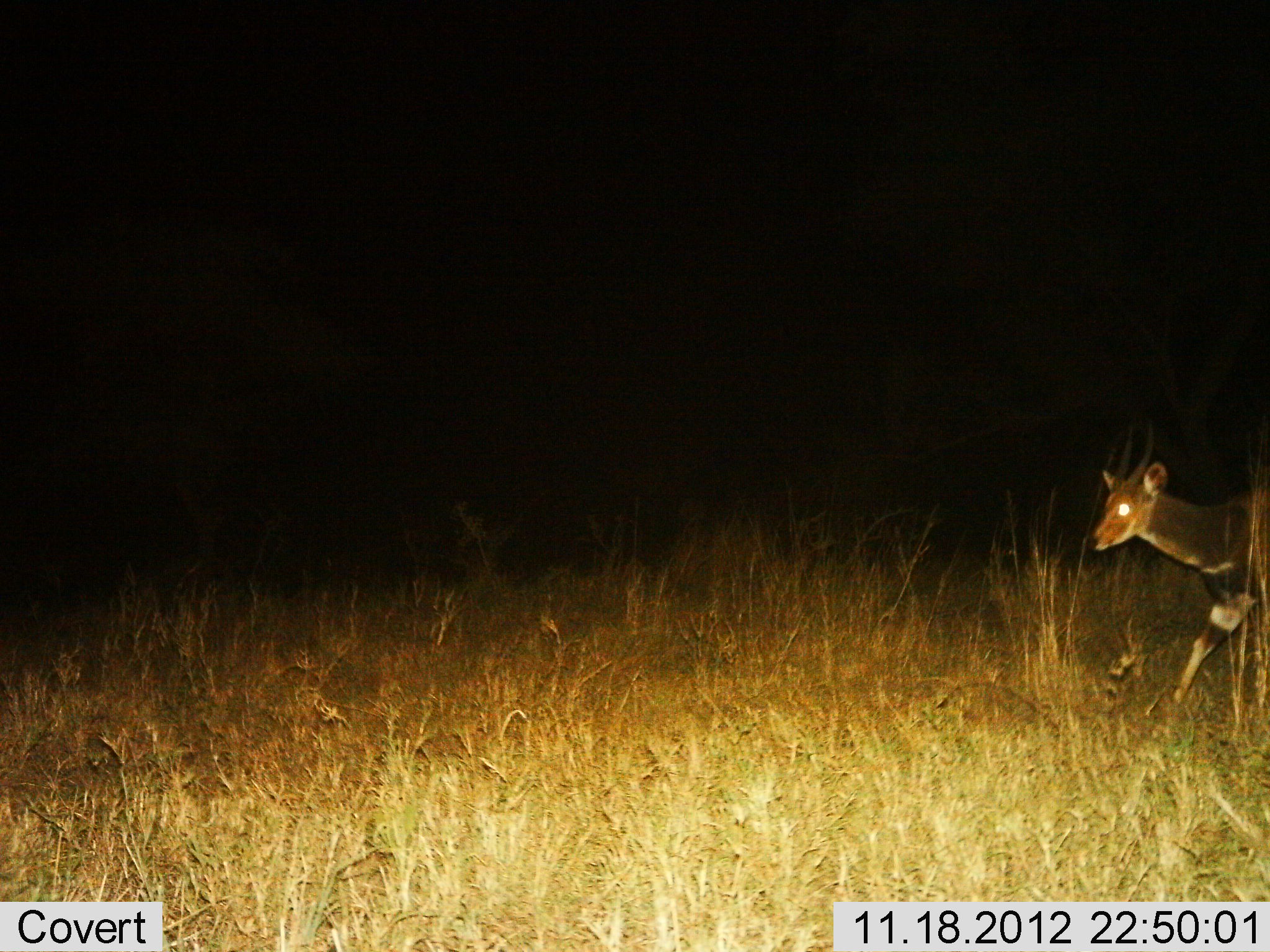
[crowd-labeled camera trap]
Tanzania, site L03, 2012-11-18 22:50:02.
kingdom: Animalia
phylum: Chordata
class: Mammalia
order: Artiodactyla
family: Bovidae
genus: Tragelaphus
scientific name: Tragelaphus scriptus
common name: bushbuck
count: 1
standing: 10%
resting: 0%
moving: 90%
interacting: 0%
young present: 0%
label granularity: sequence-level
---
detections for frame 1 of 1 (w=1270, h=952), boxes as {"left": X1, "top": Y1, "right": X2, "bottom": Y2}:
animal: {"left": 1089, "top": 462, "right": 1270, "bottom": 706}